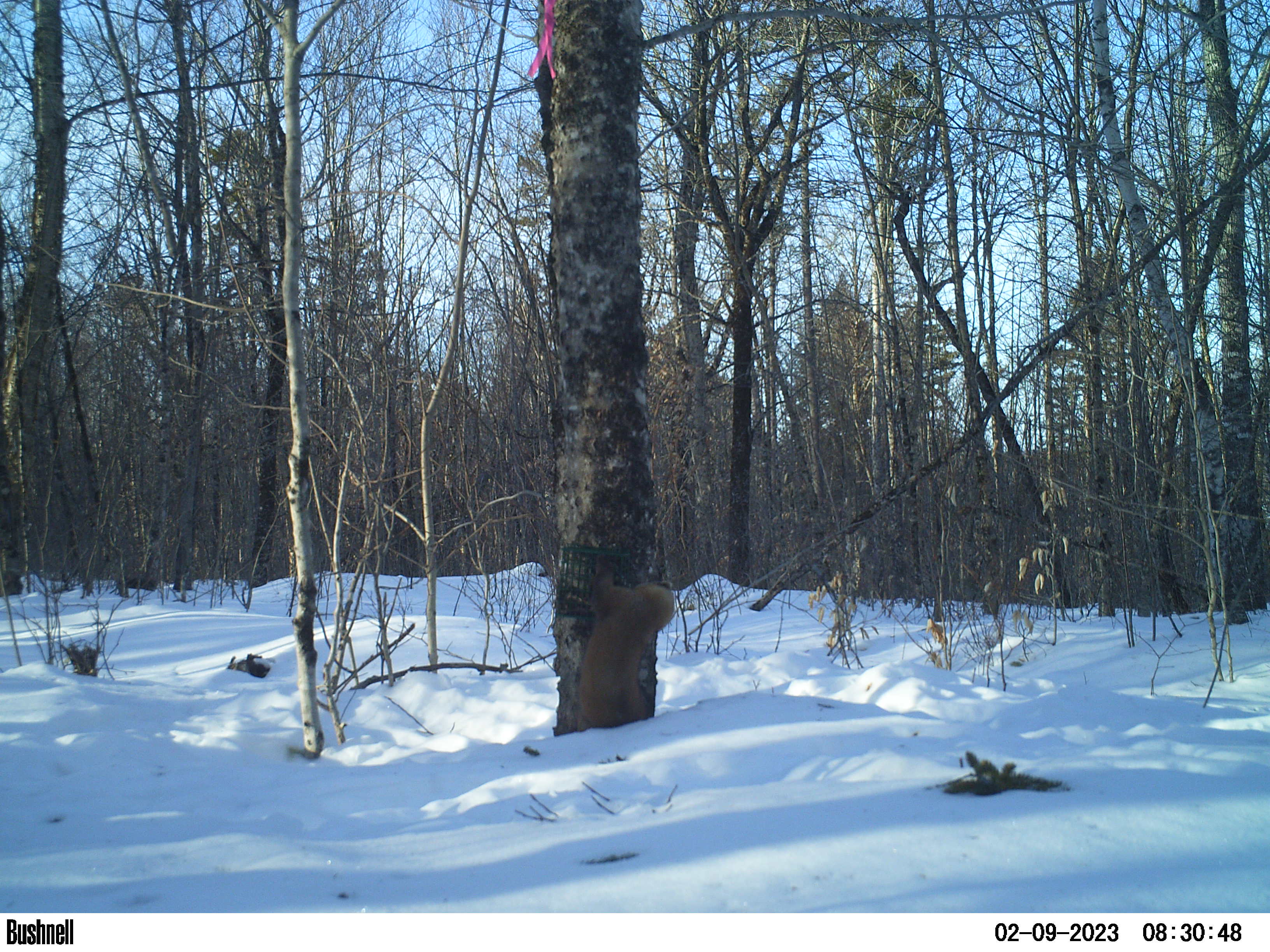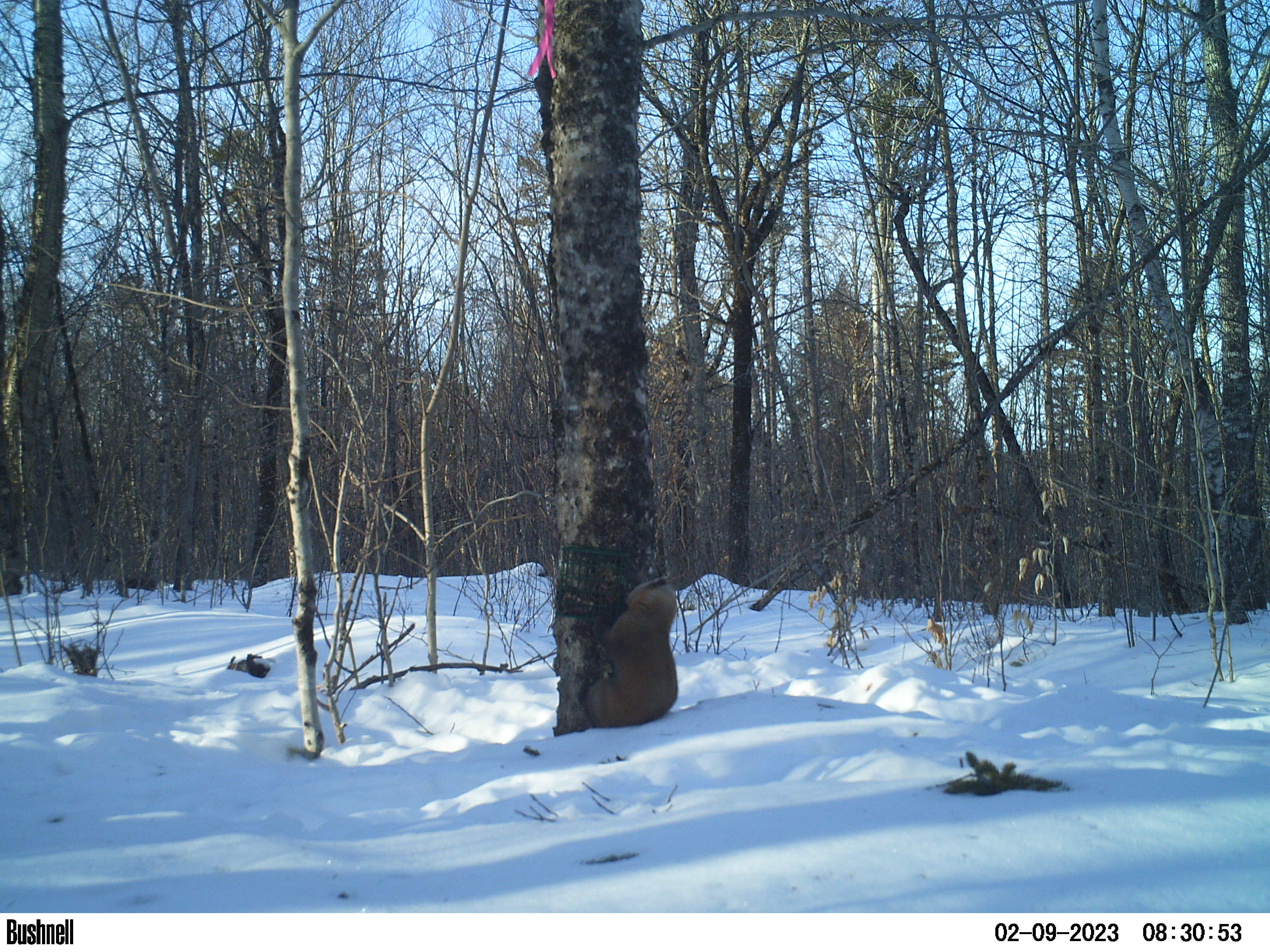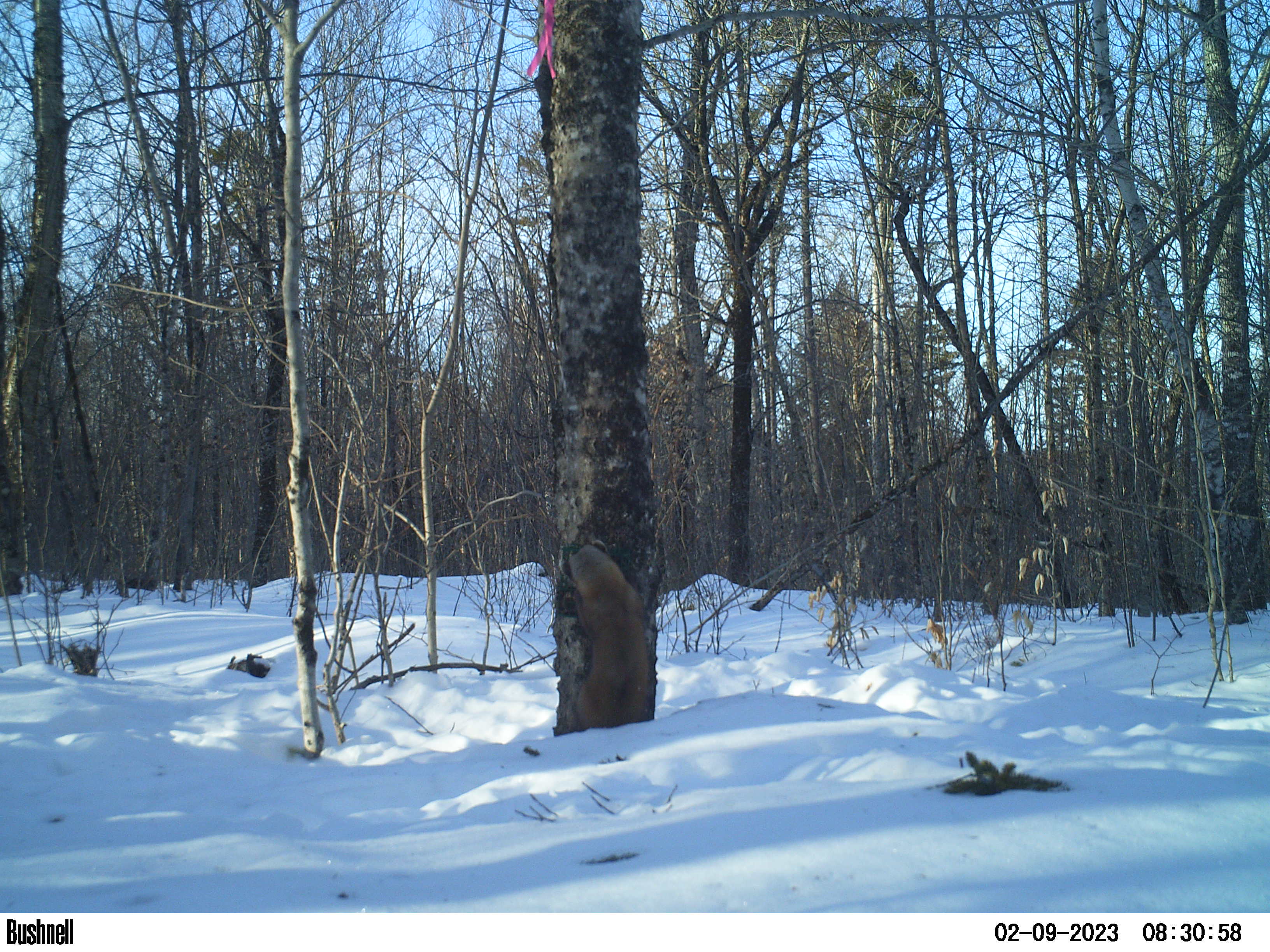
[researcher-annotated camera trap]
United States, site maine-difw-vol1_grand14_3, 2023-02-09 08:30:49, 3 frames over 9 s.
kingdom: Animalia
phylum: Chordata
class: Mammalia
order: Carnivora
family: Mustelidae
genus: Martes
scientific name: Martes americana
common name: american marten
American marten (Martes americana).